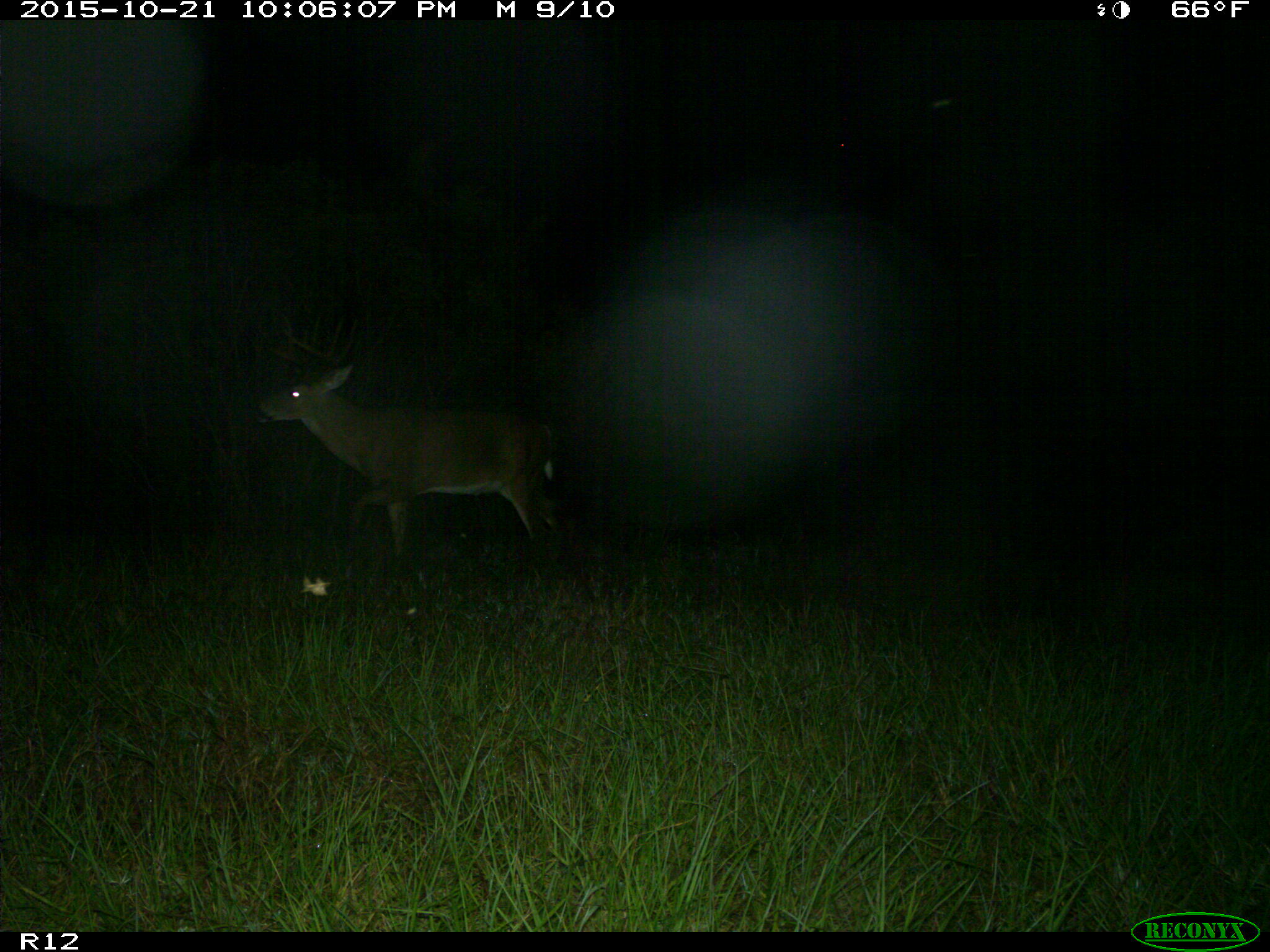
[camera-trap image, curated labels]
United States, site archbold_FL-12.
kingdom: Animalia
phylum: Chordata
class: Mammalia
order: Artiodactyla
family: Cervidae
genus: Odocoileus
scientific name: Odocoileus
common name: deer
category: unidentified deer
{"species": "unidentified deer (deer) (Odocoileus)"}